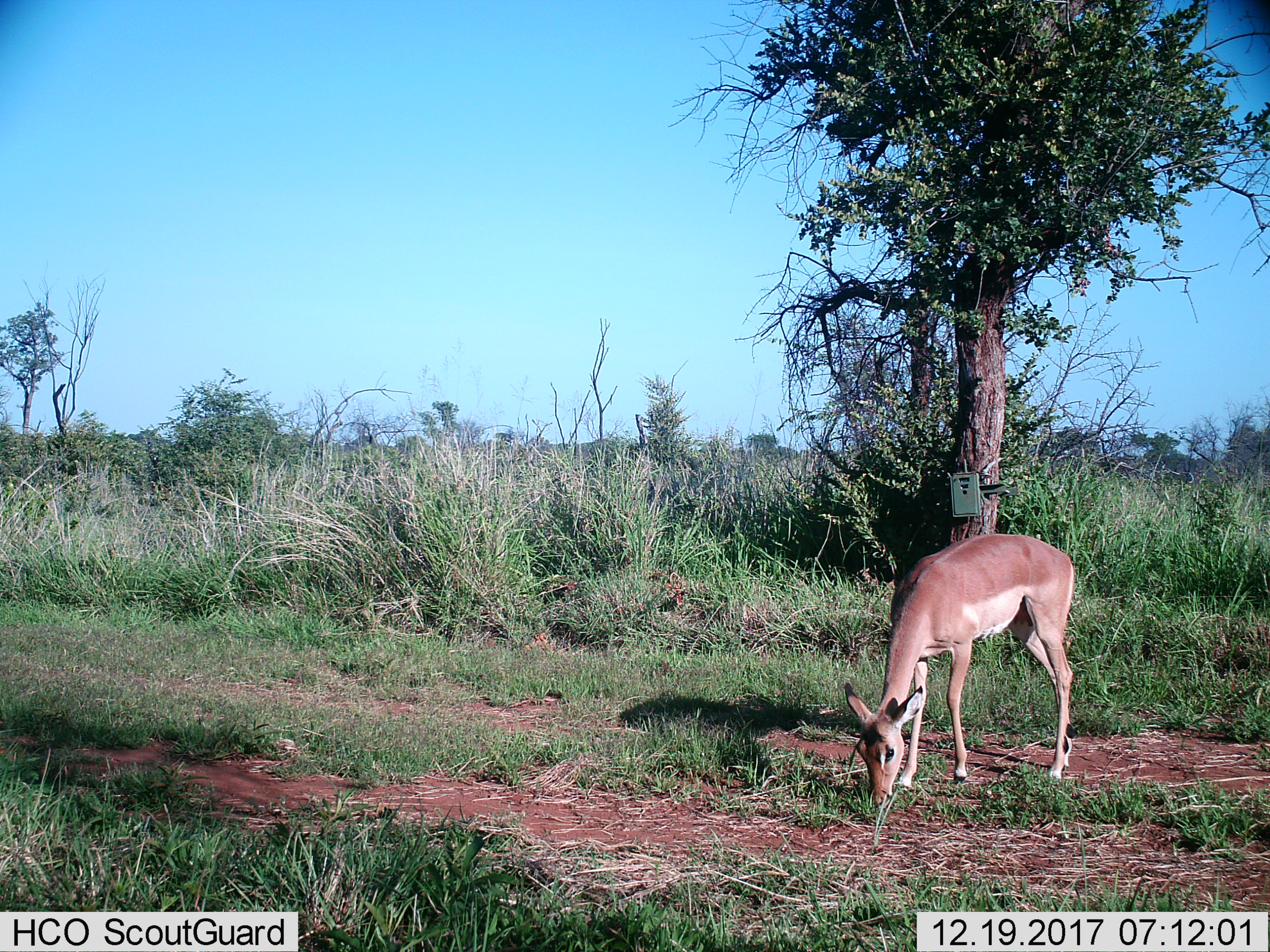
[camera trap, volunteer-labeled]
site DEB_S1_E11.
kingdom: Animalia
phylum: Chordata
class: Mammalia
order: Artiodactyla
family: Bovidae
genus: Aepyceros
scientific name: Aepyceros melampus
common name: impala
Impala (Aepyceros melampus), count 1. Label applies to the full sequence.